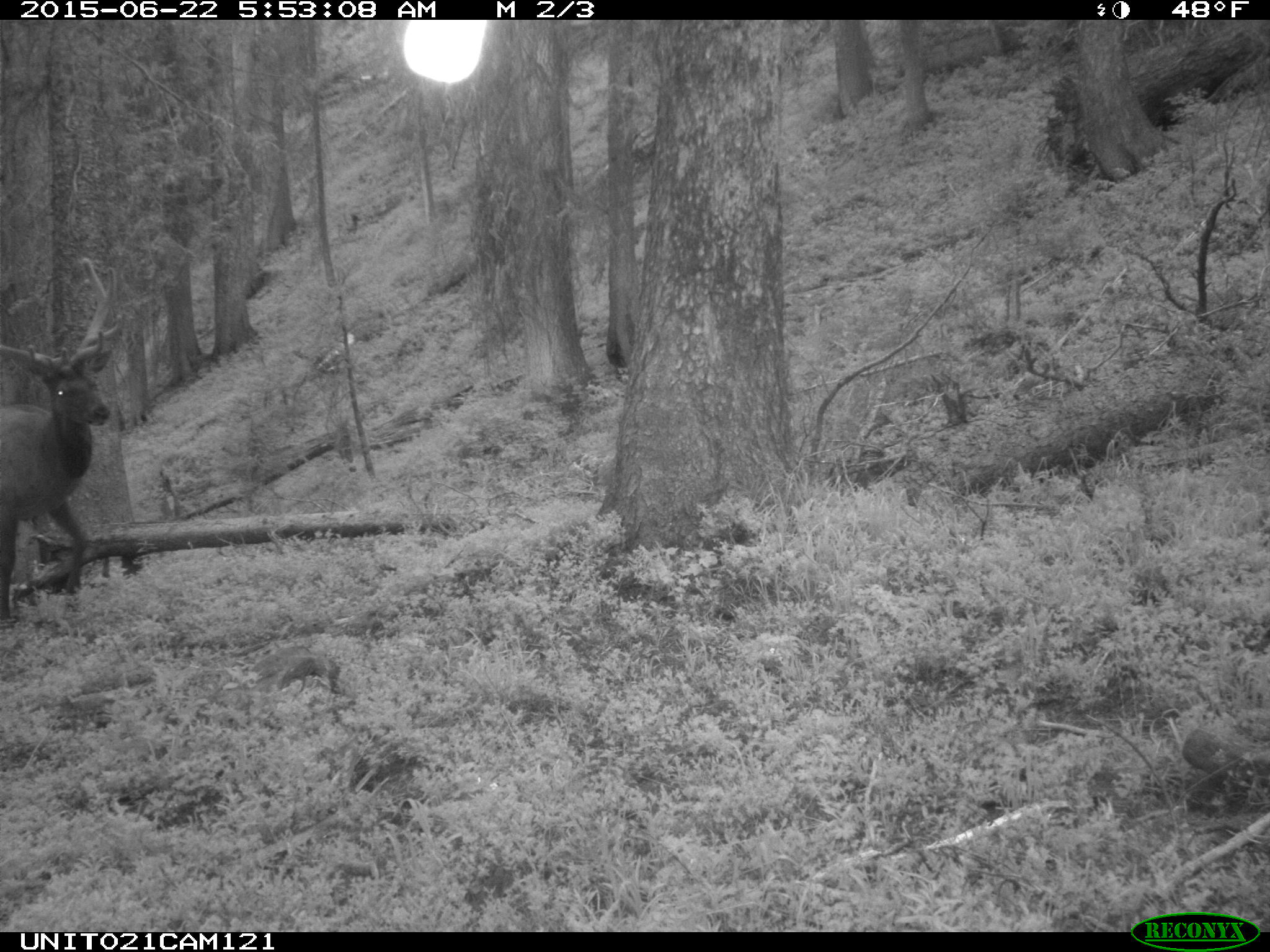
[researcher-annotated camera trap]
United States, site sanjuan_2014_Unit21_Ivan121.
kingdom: Animalia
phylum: Chordata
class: Mammalia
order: Artiodactyla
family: Cervidae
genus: Cervus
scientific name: Cervus elaphus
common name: red deer